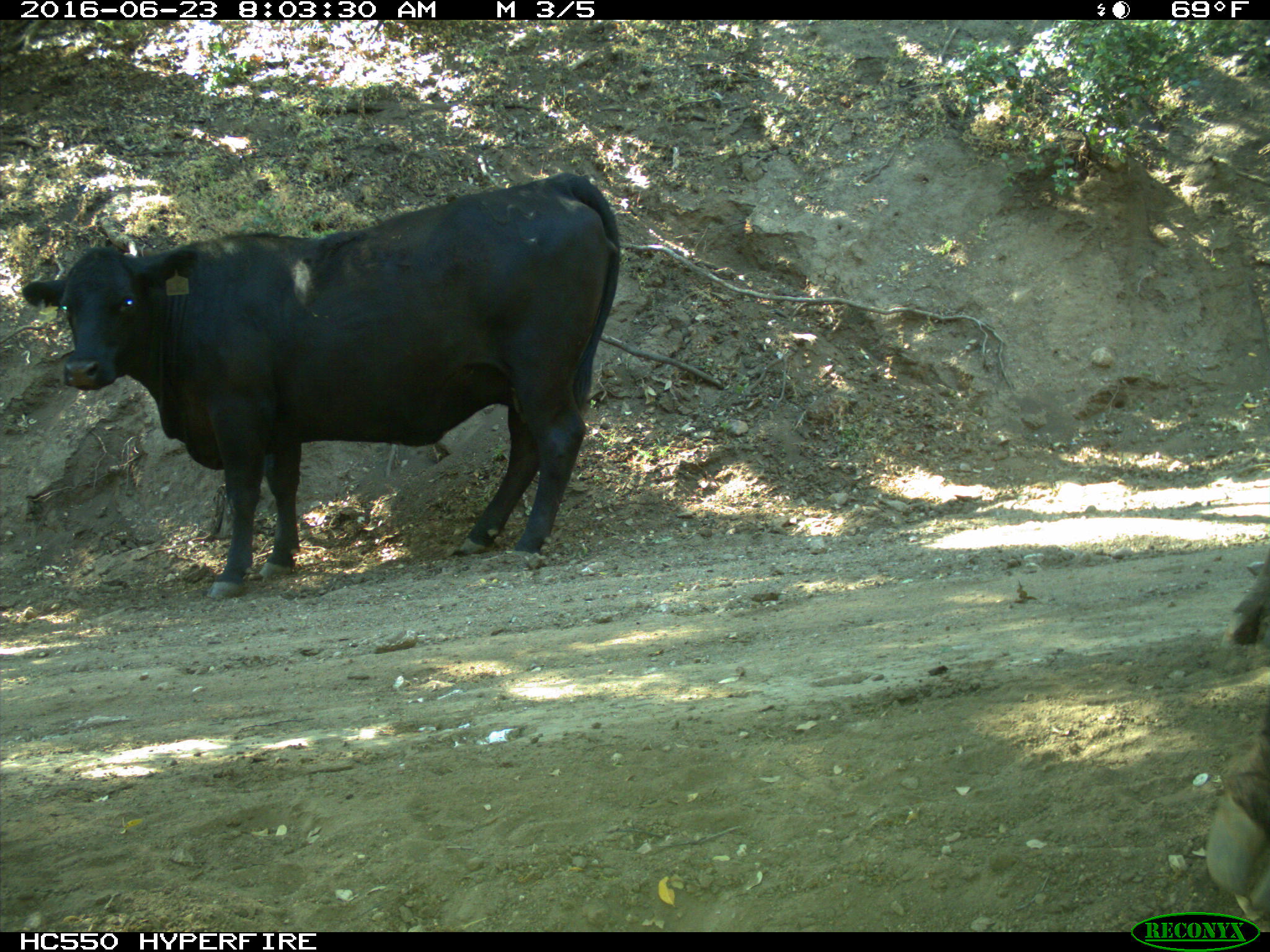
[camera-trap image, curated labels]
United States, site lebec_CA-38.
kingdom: Animalia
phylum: Chordata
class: Mammalia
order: Artiodactyla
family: Bovidae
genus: Bos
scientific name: Bos taurus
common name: domestic cow